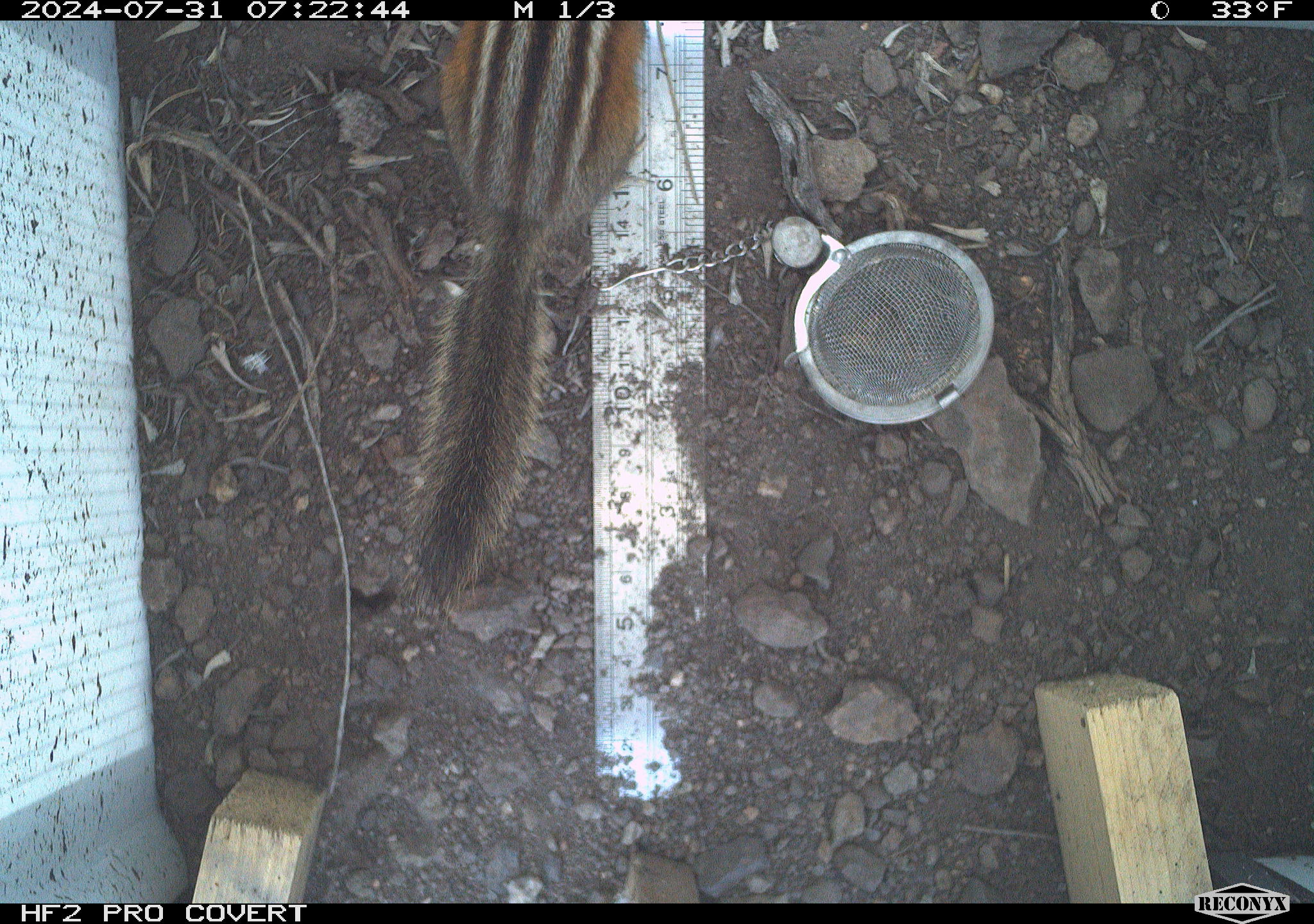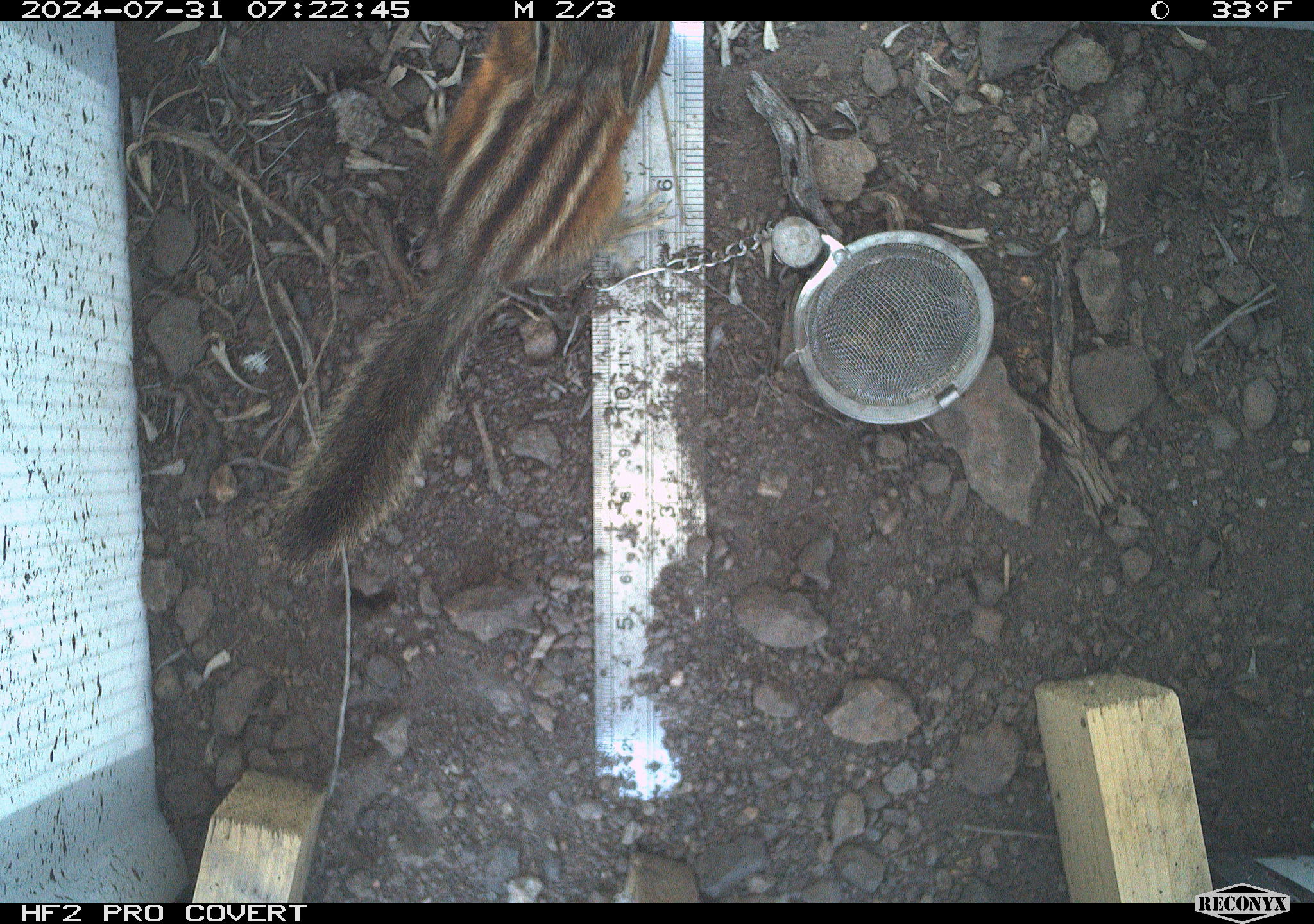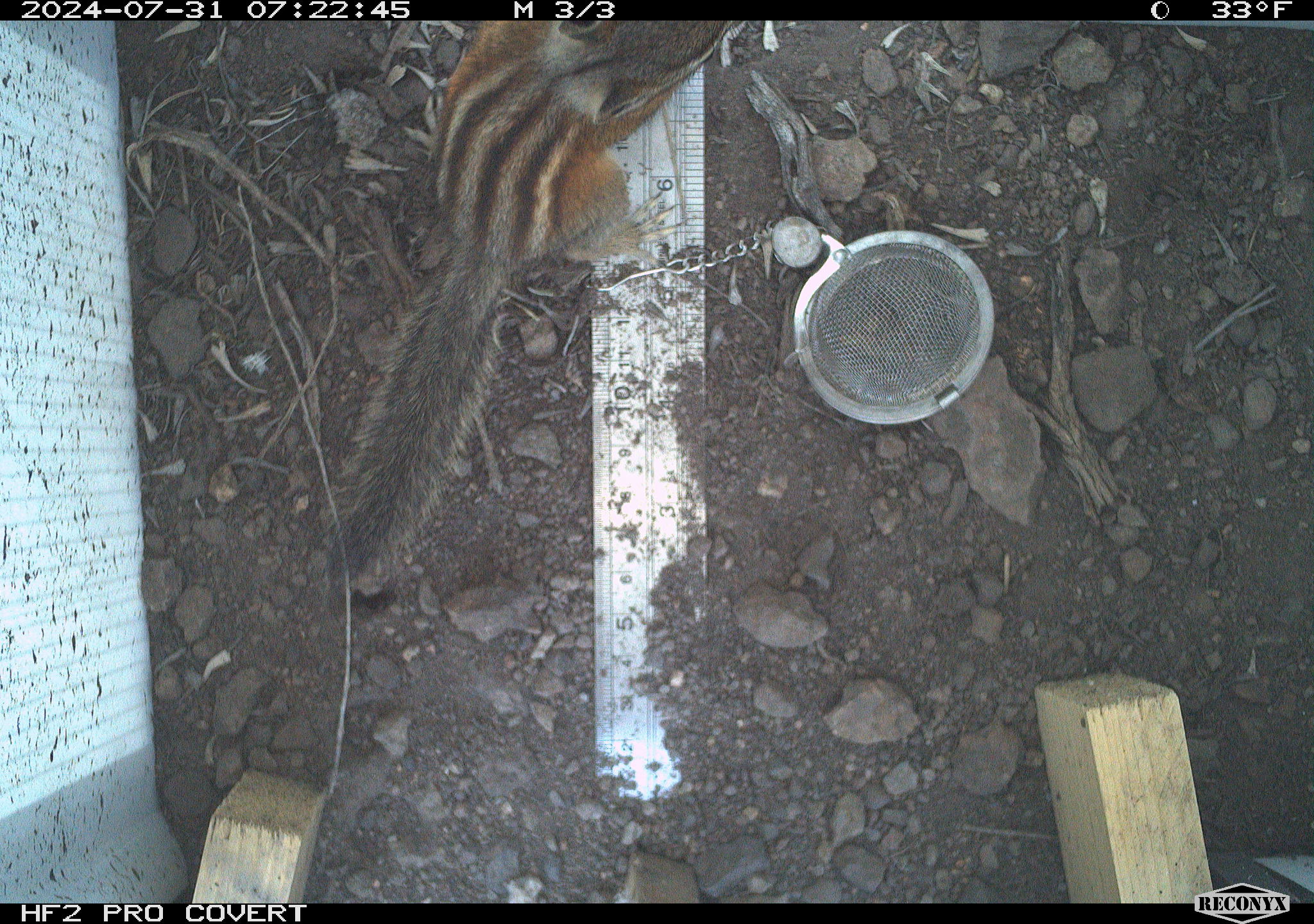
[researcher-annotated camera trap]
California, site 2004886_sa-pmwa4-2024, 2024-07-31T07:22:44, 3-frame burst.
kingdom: Animalia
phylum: Chordata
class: Mammalia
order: Rodentia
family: Sciuridae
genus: Neotamias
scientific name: Neotamias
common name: western chipmunks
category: neotamias species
Neotamias species (western chipmunks) (Neotamias).